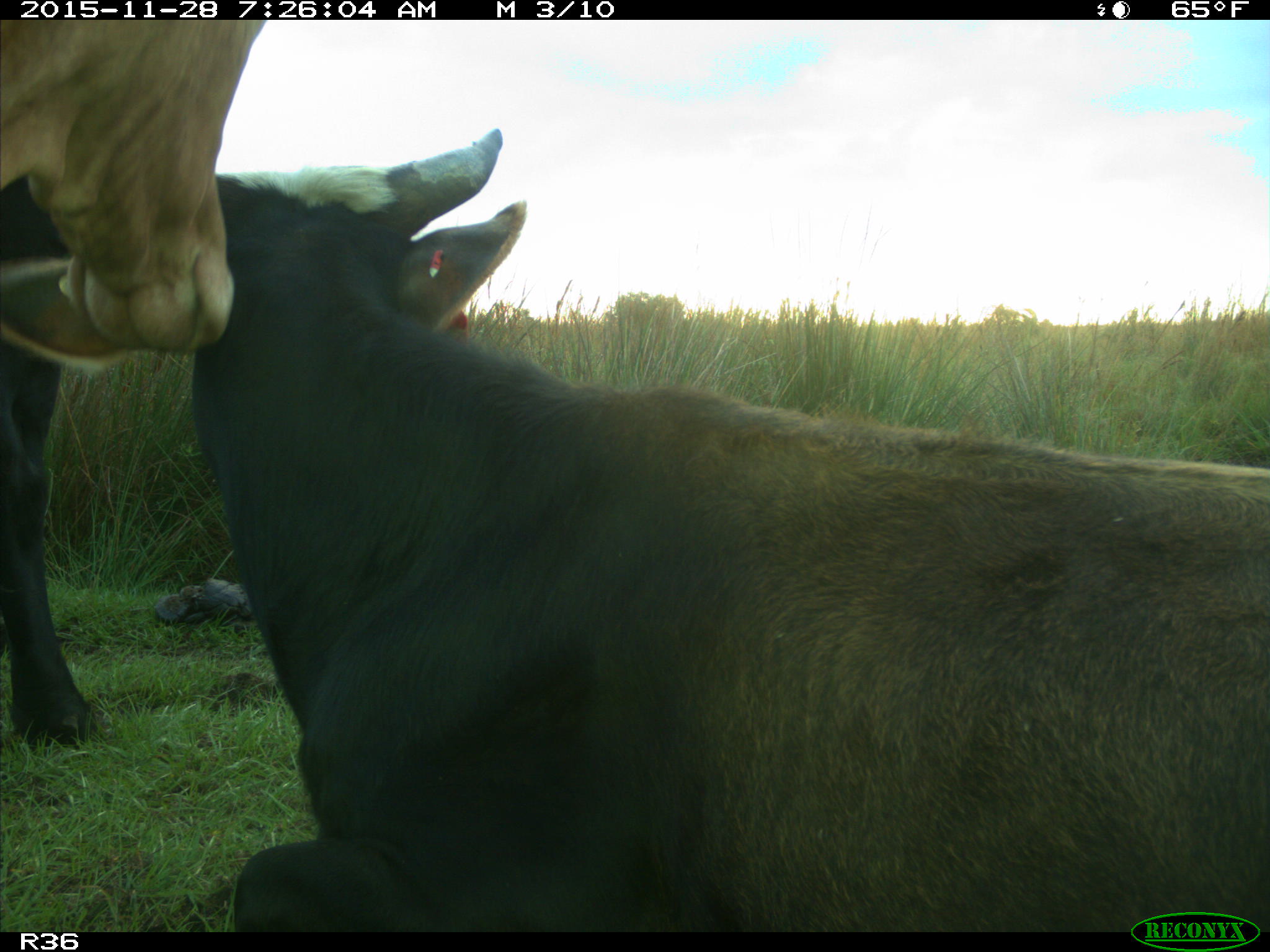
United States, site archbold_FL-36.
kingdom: Animalia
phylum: Chordata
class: Mammalia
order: Artiodactyla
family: Bovidae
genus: Bos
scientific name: Bos taurus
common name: domestic cow